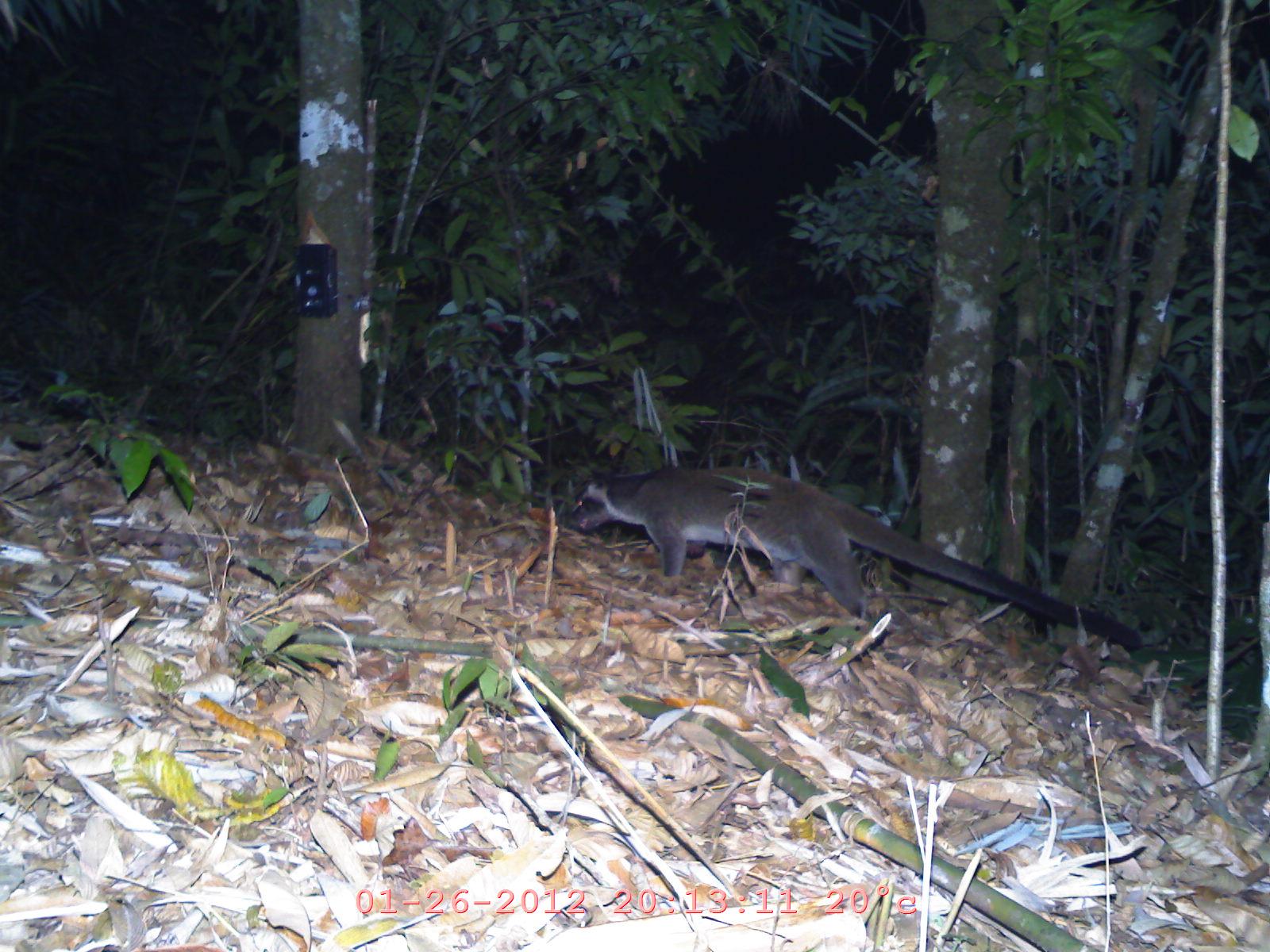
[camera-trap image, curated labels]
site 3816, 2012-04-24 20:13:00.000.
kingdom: Animalia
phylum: Chordata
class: Mammalia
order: Carnivora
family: Viverridae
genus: Paguma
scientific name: Paguma larvata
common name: masked palm civet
Paguma larvata (masked palm civet), count 1.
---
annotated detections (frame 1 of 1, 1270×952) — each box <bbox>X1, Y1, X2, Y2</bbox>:
paguma larvata: <bbox>572, 466, 1143, 650</bbox>